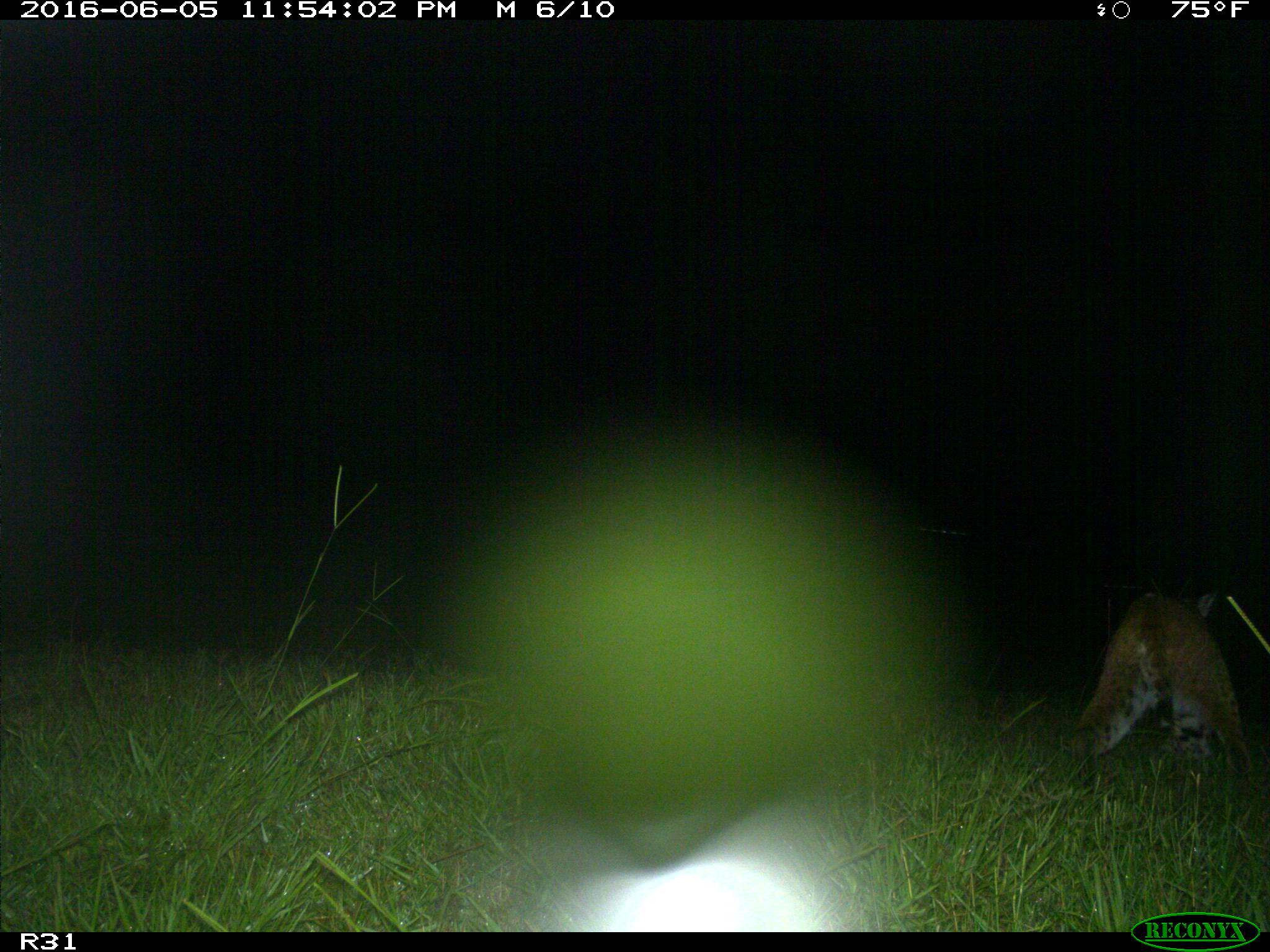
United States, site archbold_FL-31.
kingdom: Animalia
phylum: Chordata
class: Mammalia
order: Carnivora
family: Felidae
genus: Lynx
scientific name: Lynx rufus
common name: bobcat